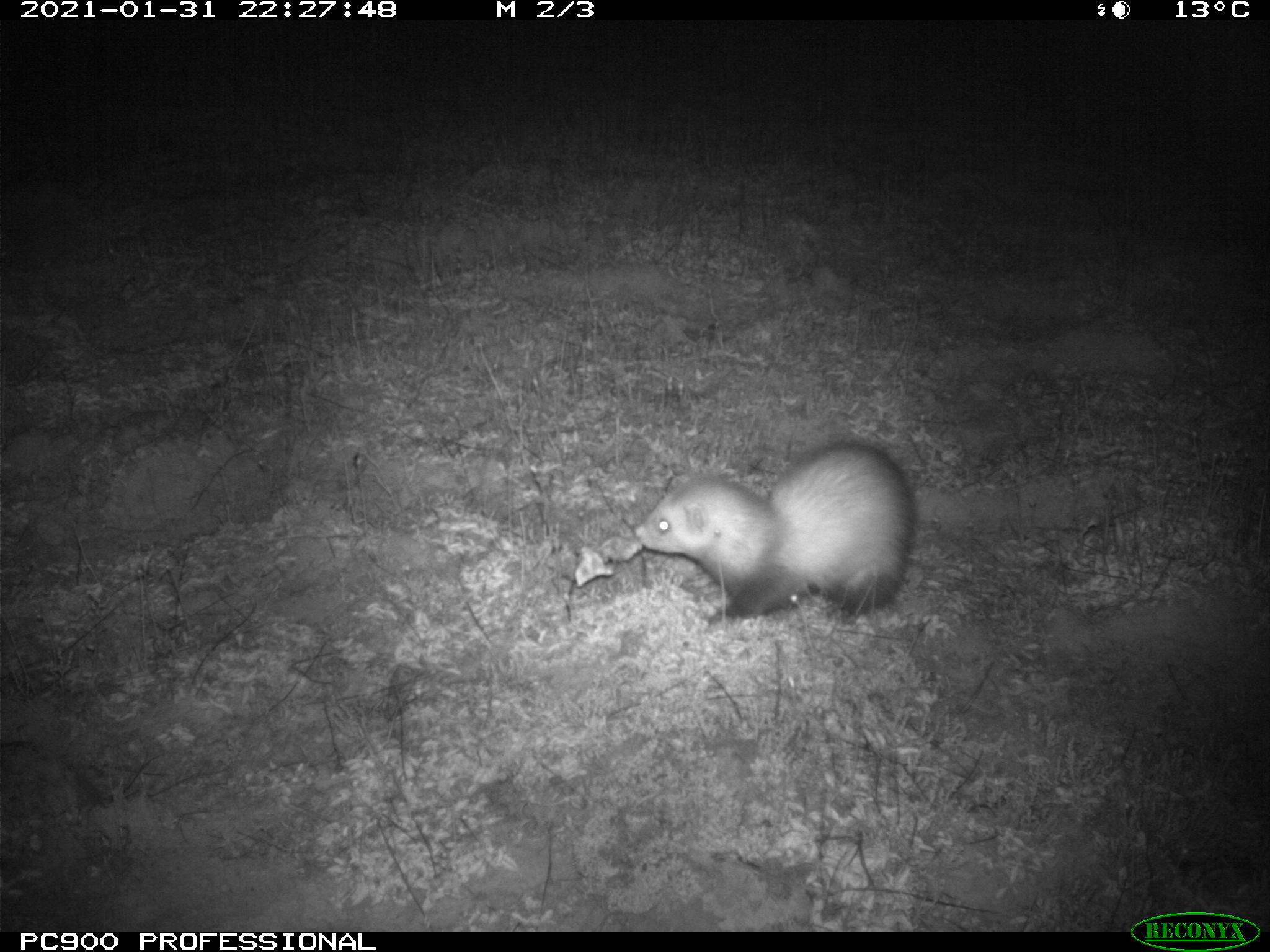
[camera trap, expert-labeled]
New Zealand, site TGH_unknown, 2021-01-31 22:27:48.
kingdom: Animalia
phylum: Chordata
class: Mammalia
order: Carnivora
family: Mustelidae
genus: Mustela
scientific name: Mustela furo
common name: ferret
Ferret (Mustela furo).